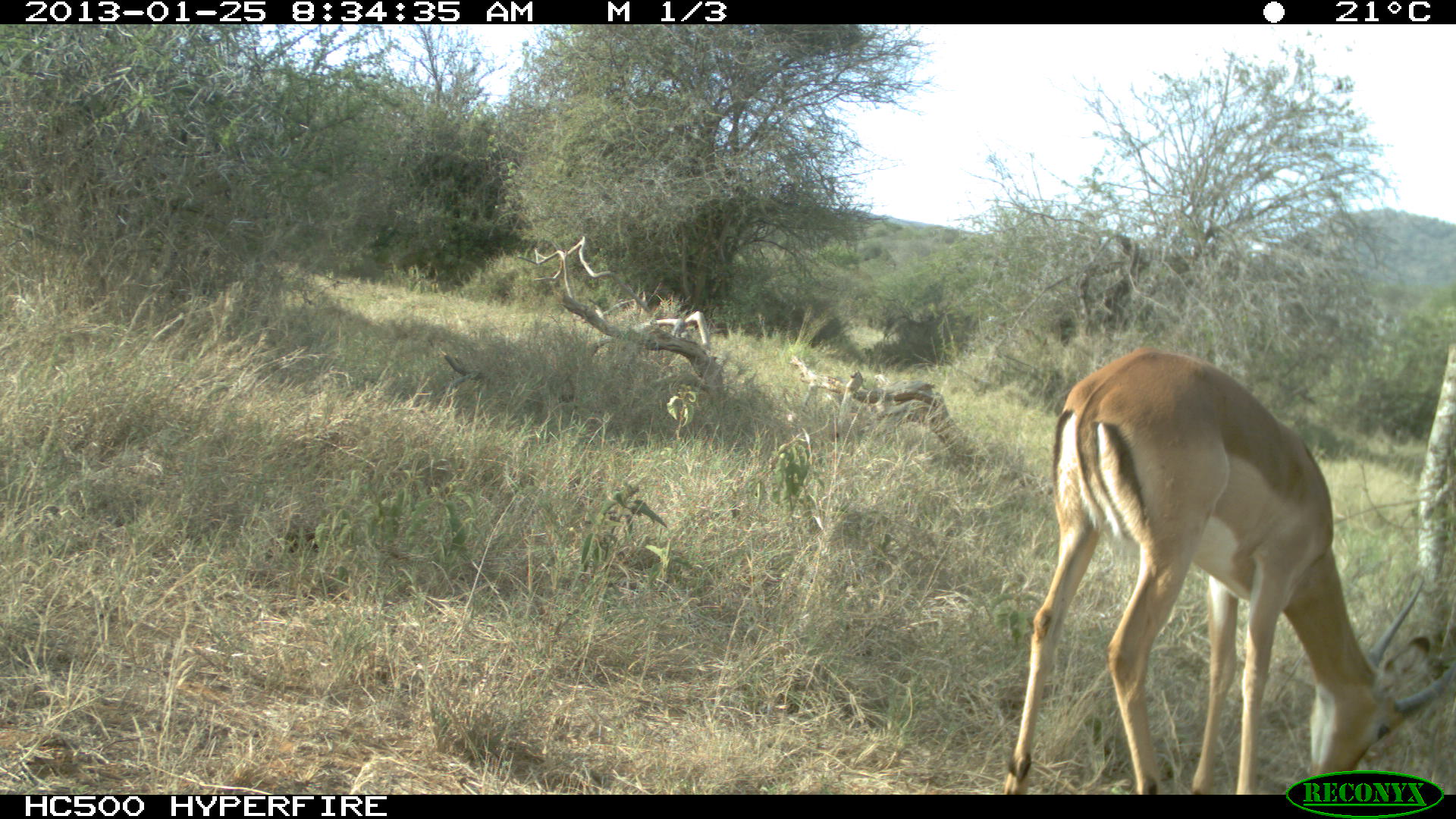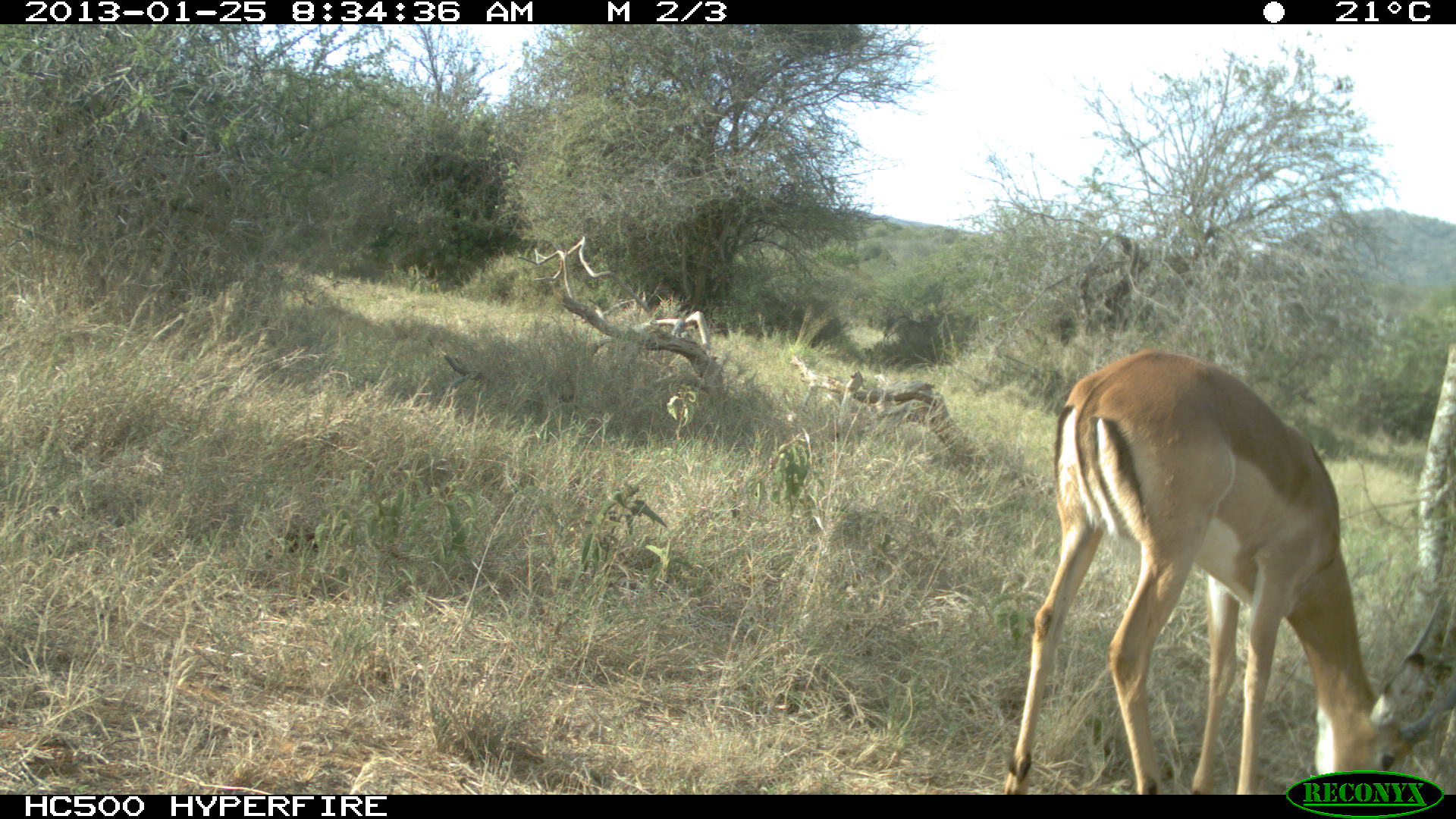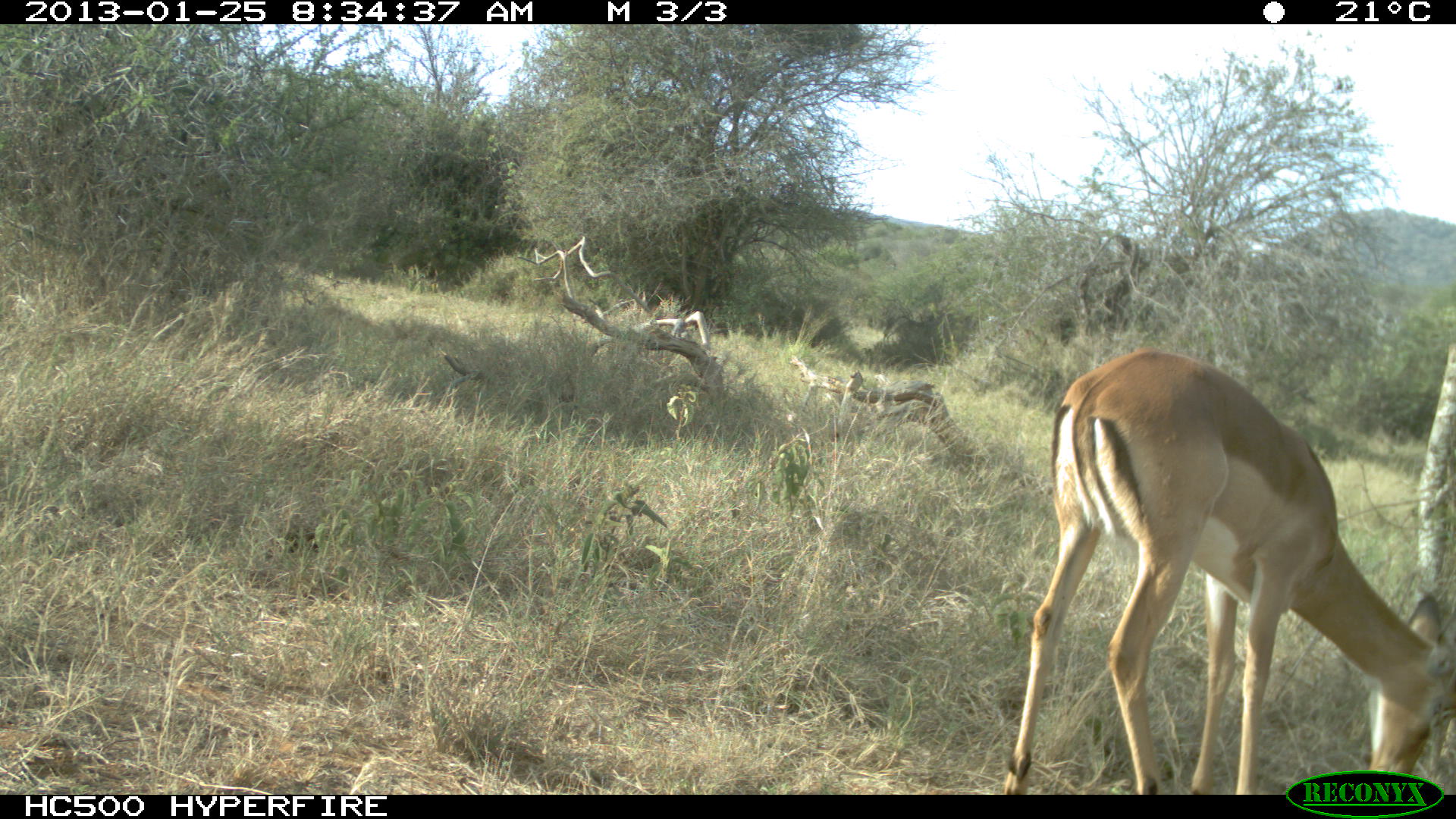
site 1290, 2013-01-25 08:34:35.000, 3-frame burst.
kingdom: Animalia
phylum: Chordata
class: Mammalia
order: Artiodactyla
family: Bovidae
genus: Aepyceros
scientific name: Aepyceros melampus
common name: impala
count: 1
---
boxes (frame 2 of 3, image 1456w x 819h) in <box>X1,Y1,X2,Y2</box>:
aepyceros melampus: <box>994,346,1456,795</box>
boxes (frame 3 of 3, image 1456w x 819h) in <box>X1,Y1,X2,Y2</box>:
aepyceros melampus: <box>994,346,1456,794</box>